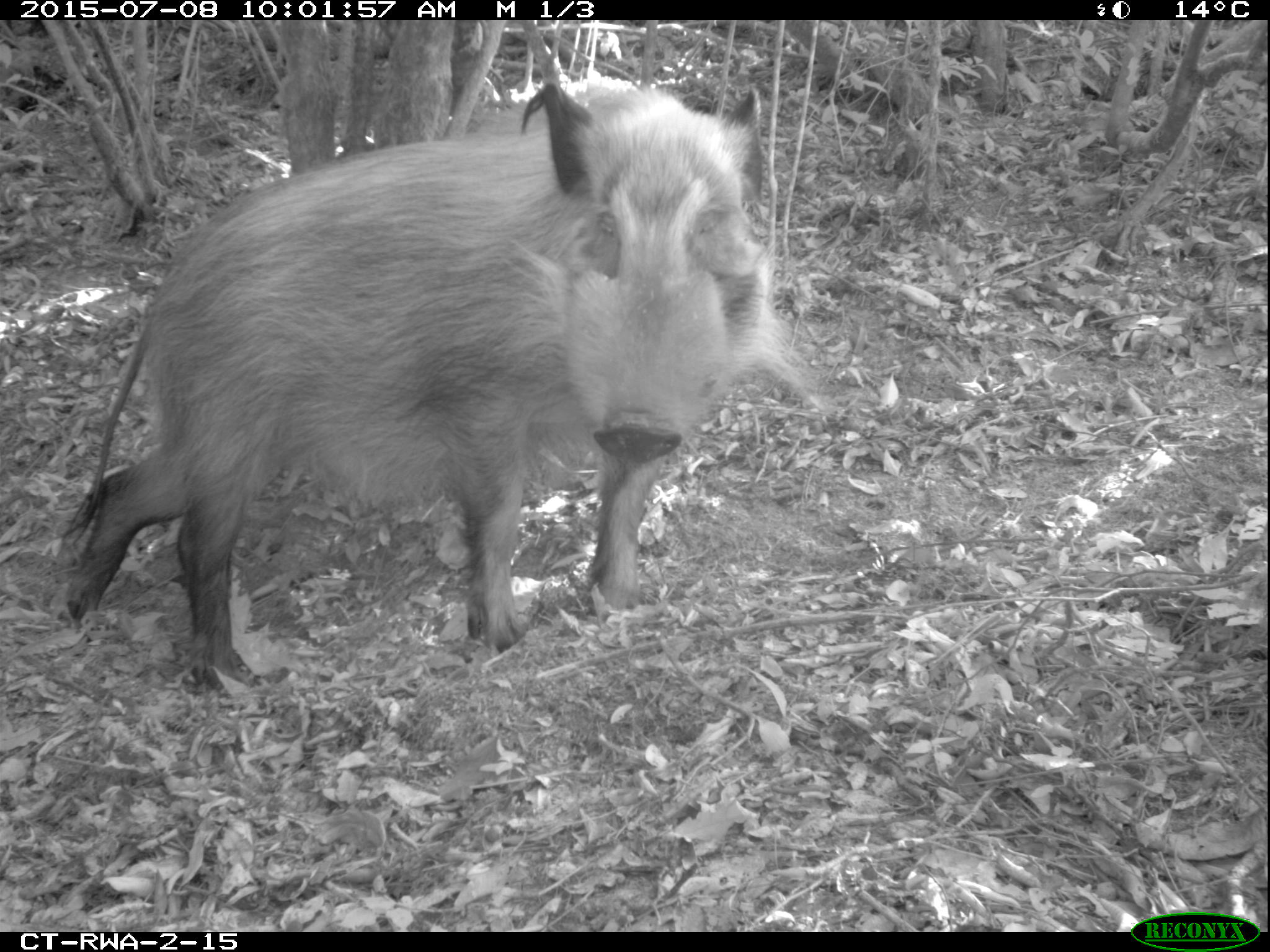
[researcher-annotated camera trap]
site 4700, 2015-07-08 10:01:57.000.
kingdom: Animalia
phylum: Chordata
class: Mammalia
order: Artiodactyla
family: Suidae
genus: Potamochoerus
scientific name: Potamochoerus larvatus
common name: bushpig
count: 1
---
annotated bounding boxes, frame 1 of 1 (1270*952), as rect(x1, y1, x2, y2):
potamochoerus larvatus: rect(45, 79, 827, 691)